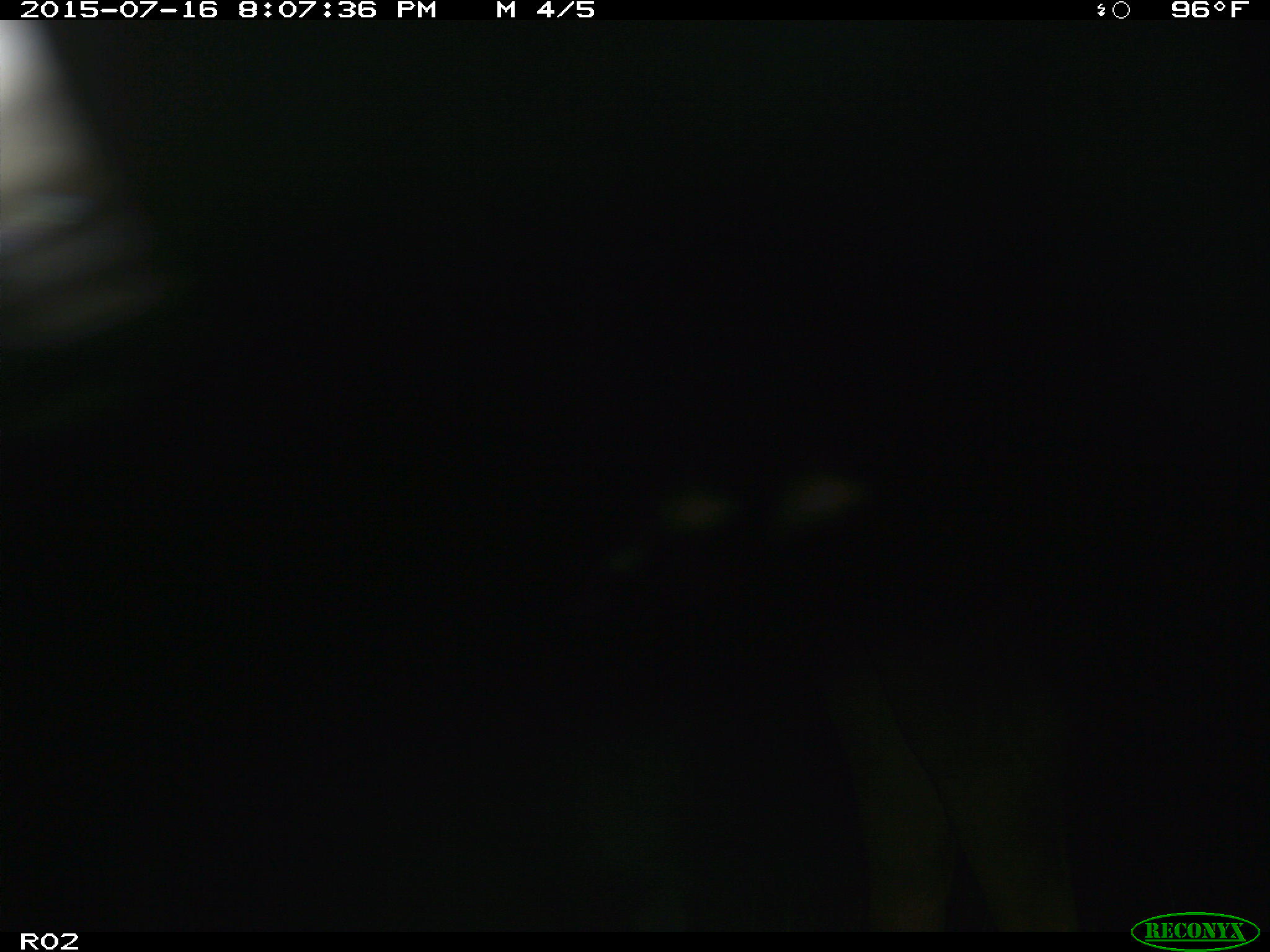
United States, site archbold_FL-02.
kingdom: Animalia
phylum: Chordata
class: Mammalia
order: Artiodactyla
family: Bovidae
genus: Bos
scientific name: Bos taurus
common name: domestic cow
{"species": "Bos taurus (domestic cow)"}